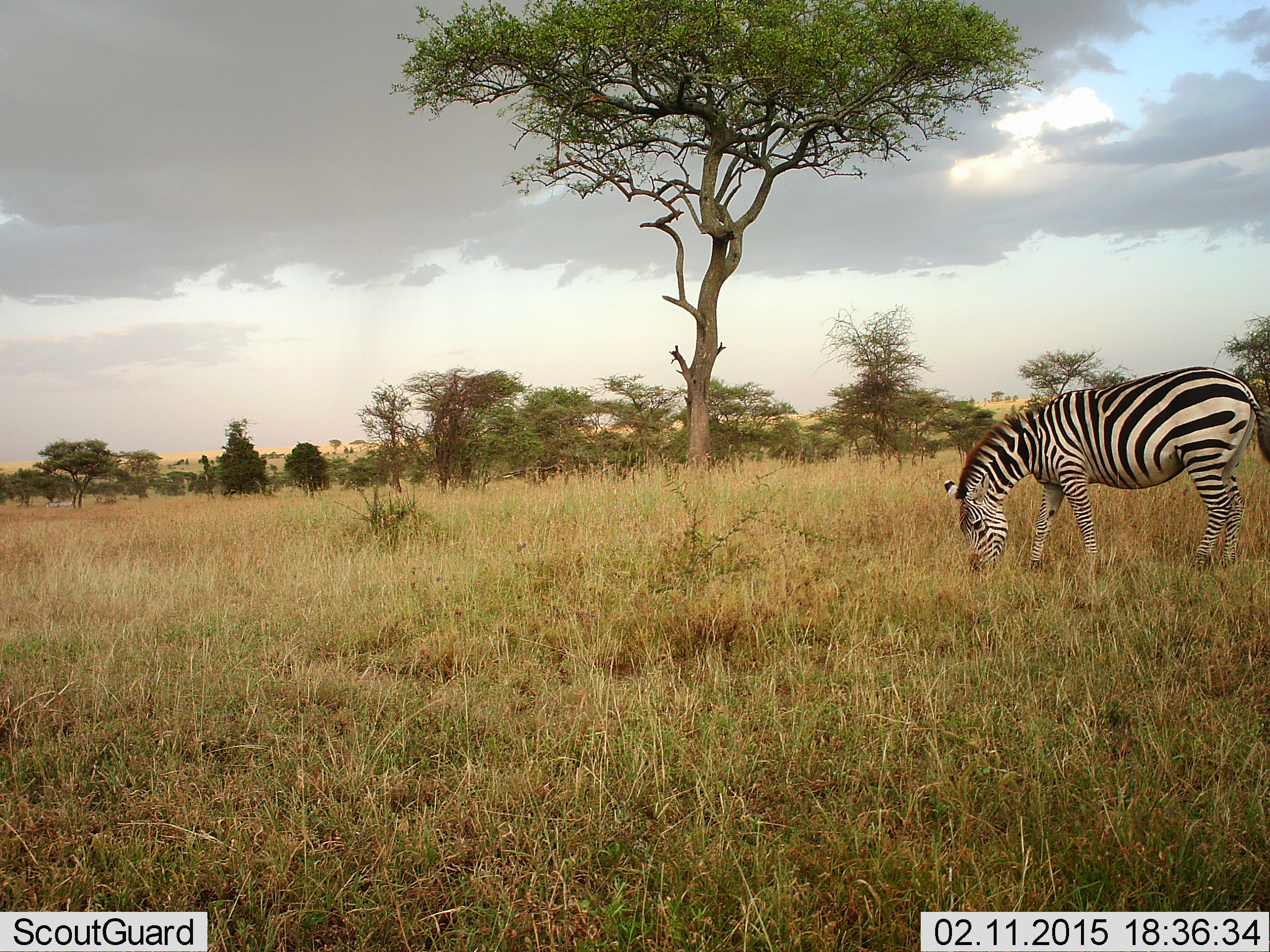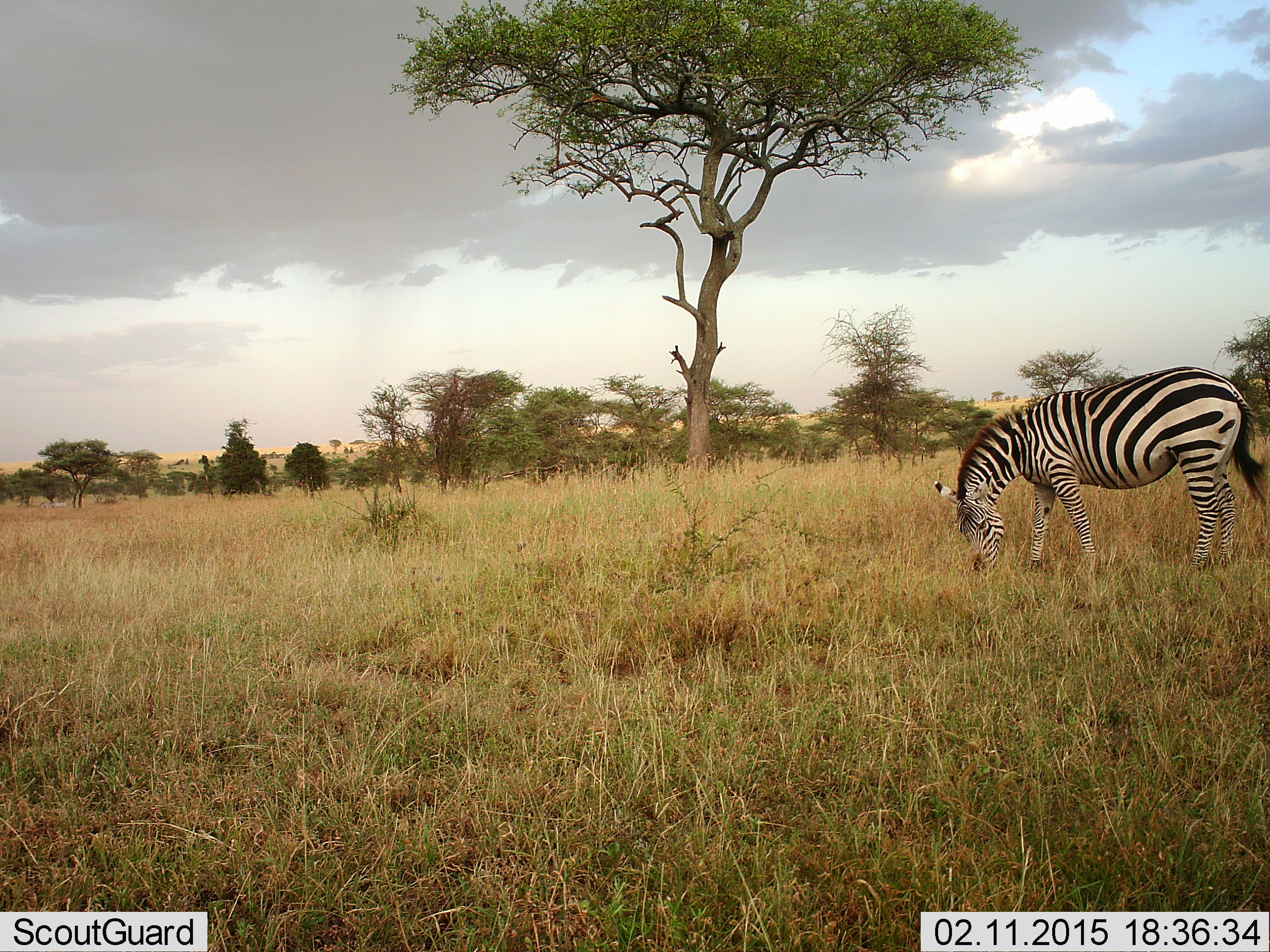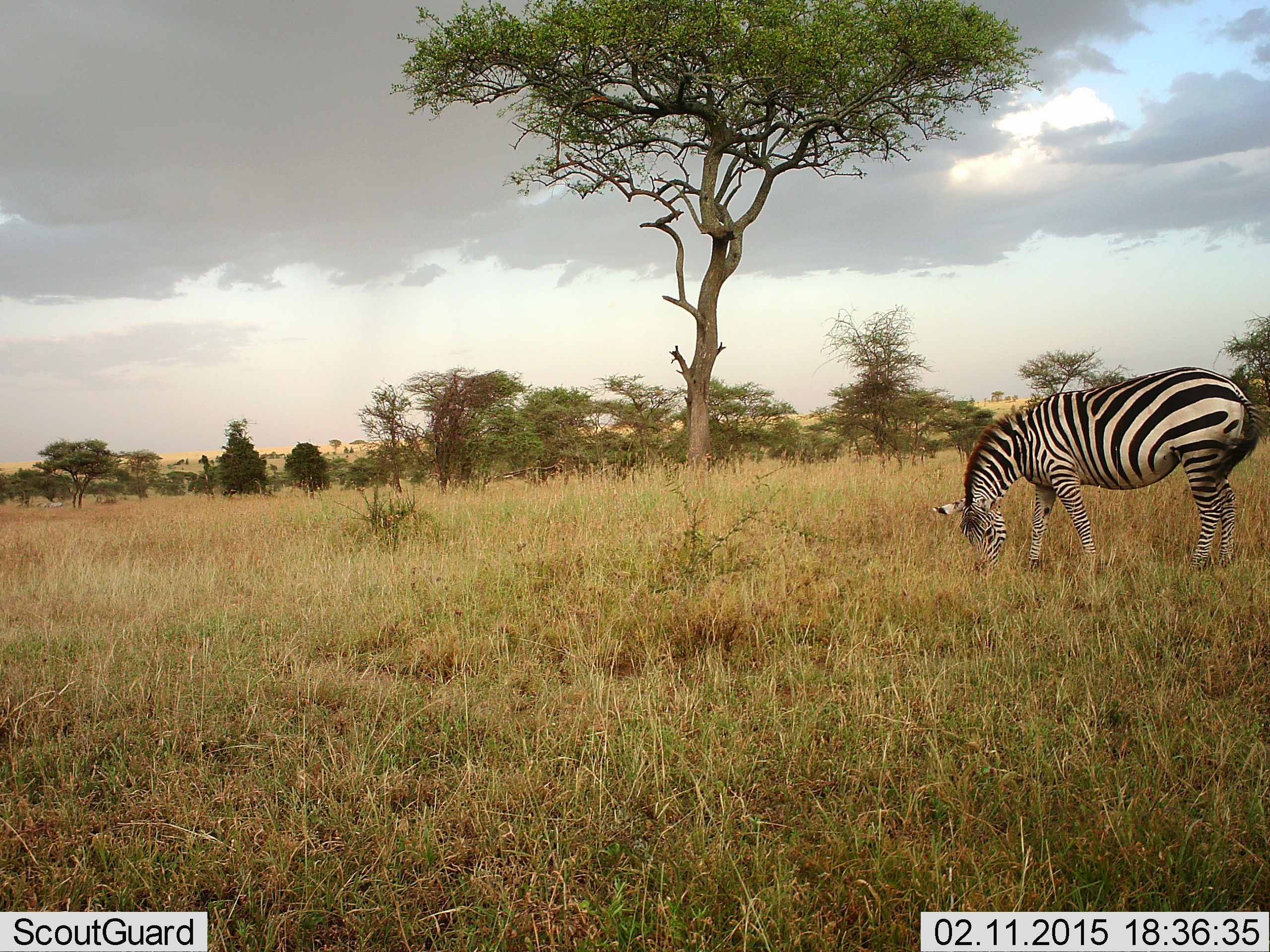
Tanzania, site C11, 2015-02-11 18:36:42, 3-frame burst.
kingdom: Animalia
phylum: Chordata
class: Mammalia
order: Perissodactyla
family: Equidae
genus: Equus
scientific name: Equus quagga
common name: plains zebra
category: zebra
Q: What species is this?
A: Zebra (plains zebra) (Equus quagga).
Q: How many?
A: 1.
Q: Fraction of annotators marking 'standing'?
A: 18%.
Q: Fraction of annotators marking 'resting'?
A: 0%.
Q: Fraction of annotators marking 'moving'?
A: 0%.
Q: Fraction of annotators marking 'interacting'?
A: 0%.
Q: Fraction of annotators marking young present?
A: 0%.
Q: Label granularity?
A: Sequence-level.